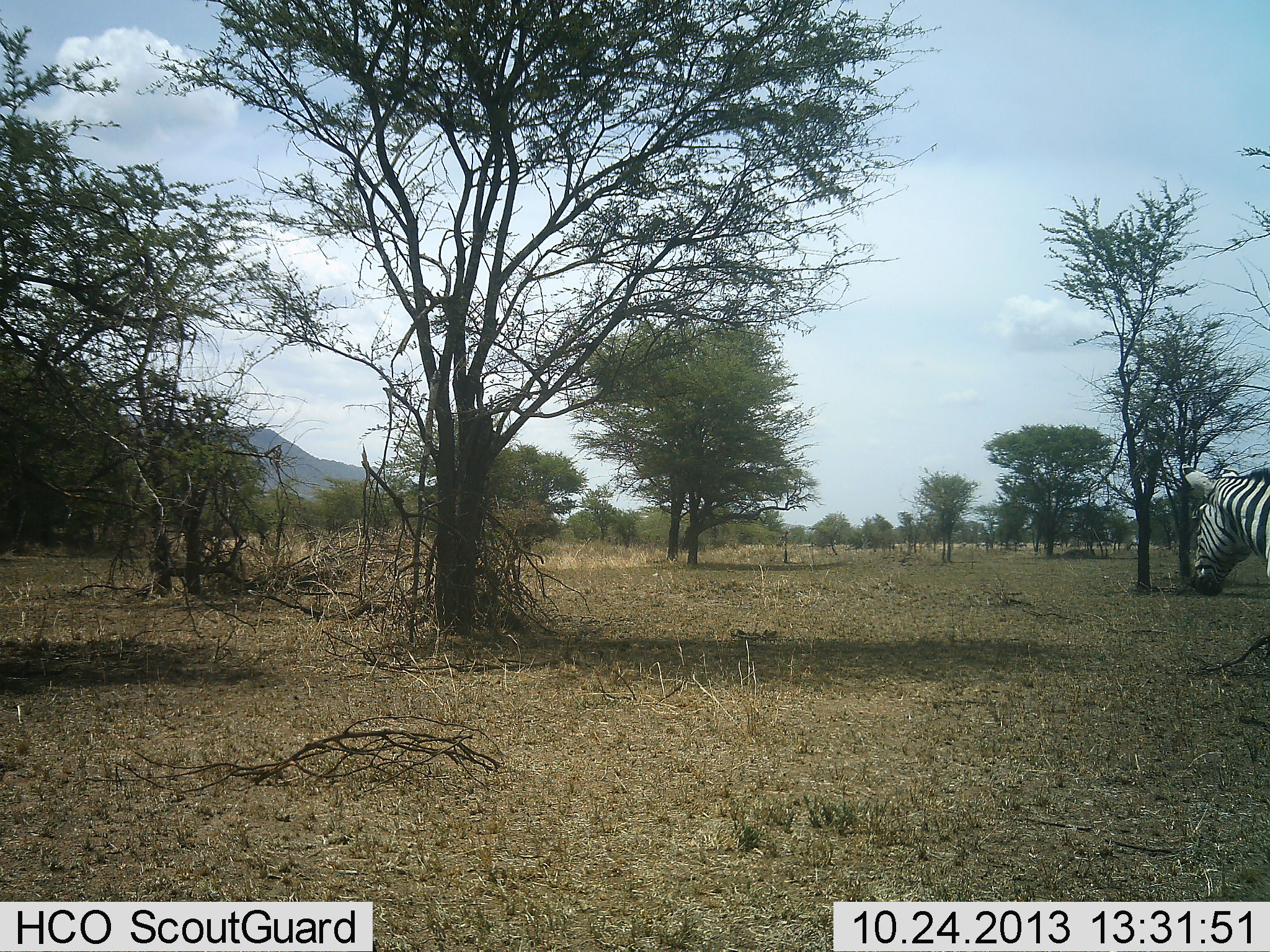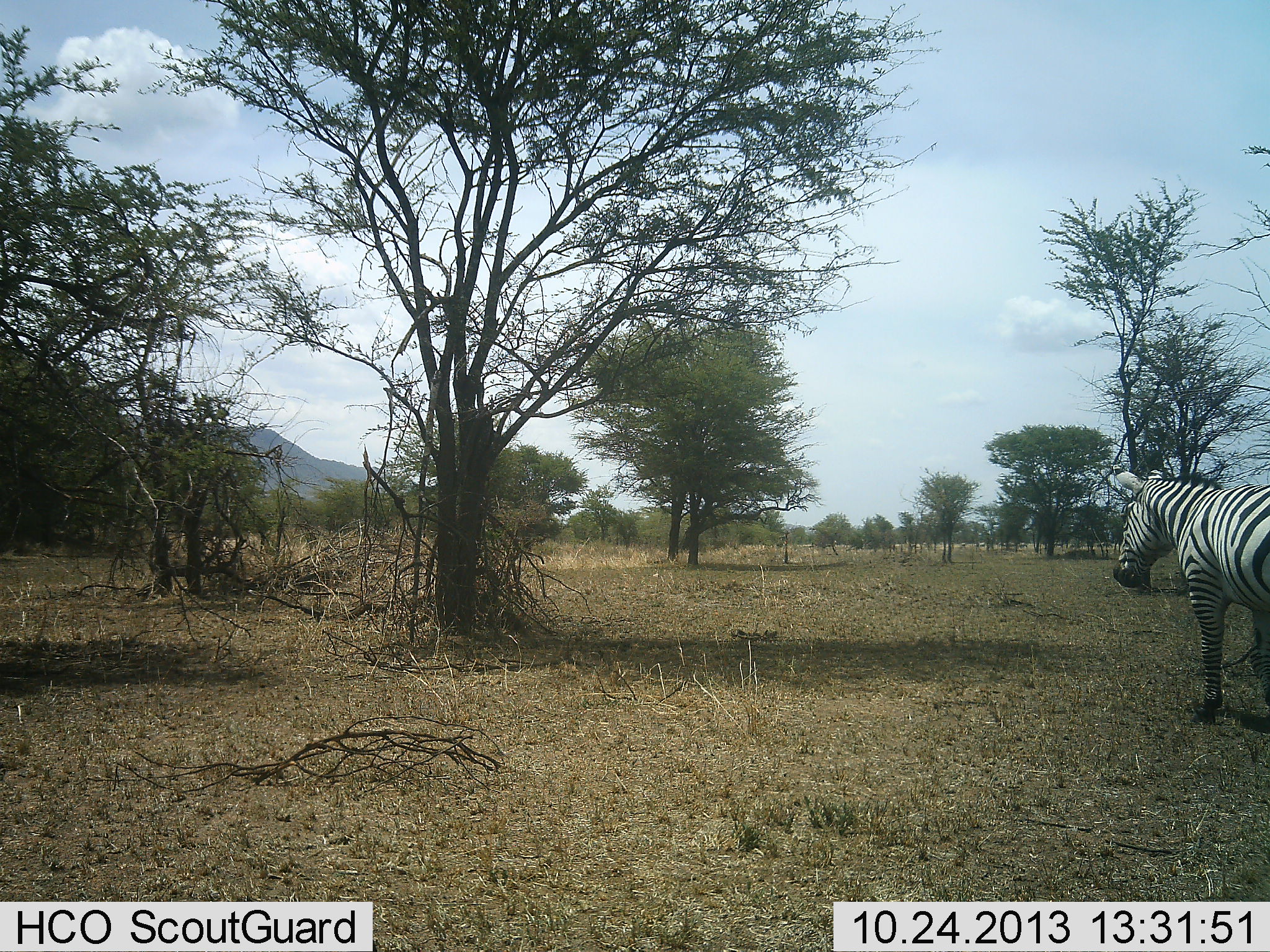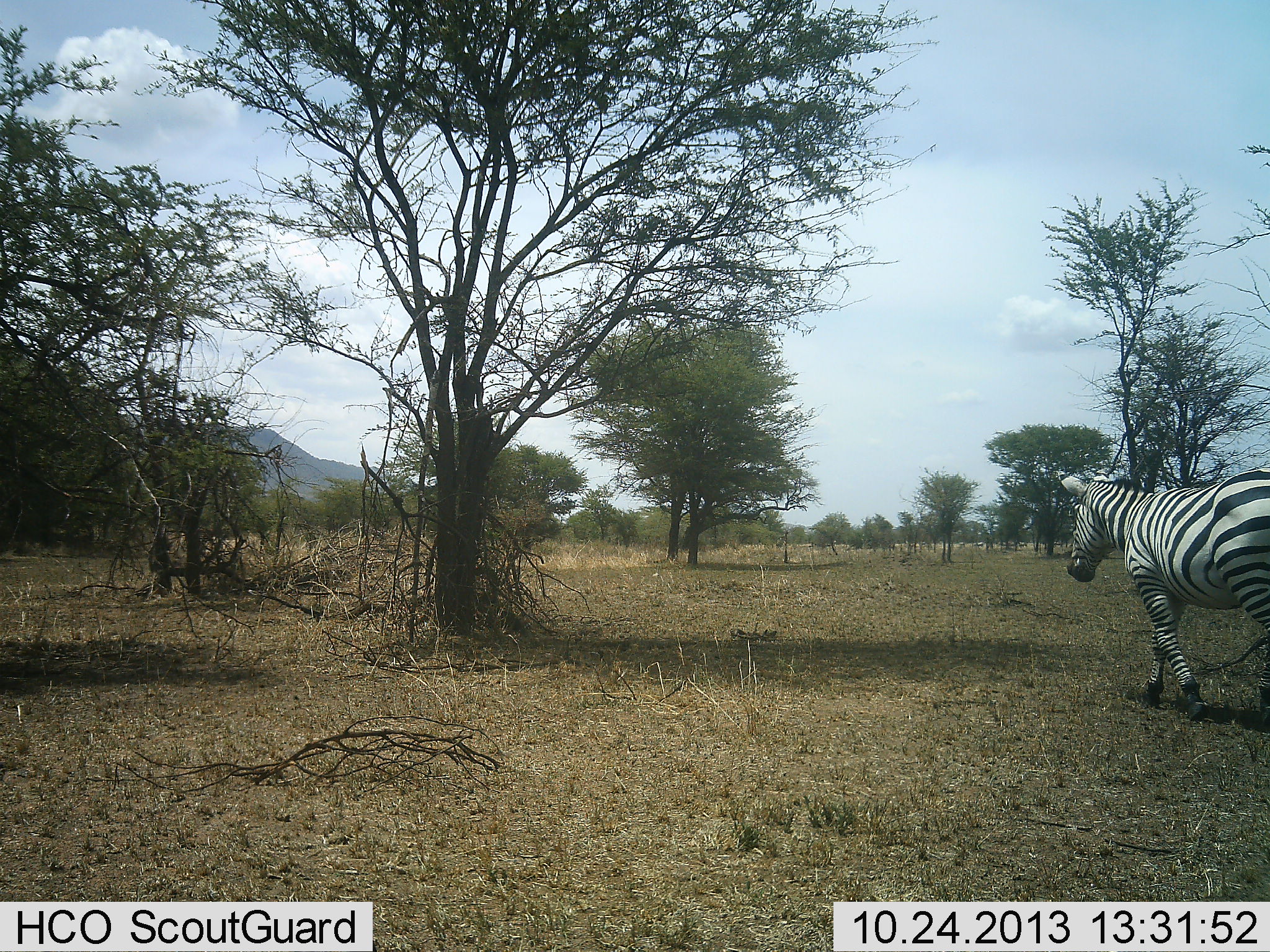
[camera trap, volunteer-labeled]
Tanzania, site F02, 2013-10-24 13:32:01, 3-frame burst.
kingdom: Animalia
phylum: Chordata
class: Mammalia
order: Perissodactyla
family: Equidae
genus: Equus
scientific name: Equus quagga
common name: plains zebra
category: zebra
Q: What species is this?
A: Zebra (plains zebra) (Equus quagga).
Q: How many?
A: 1.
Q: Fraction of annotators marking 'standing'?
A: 10%.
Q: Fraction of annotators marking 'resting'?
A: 0%.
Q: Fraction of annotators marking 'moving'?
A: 90%.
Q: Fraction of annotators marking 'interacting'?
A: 0%.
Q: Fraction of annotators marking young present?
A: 0%.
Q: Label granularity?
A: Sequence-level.